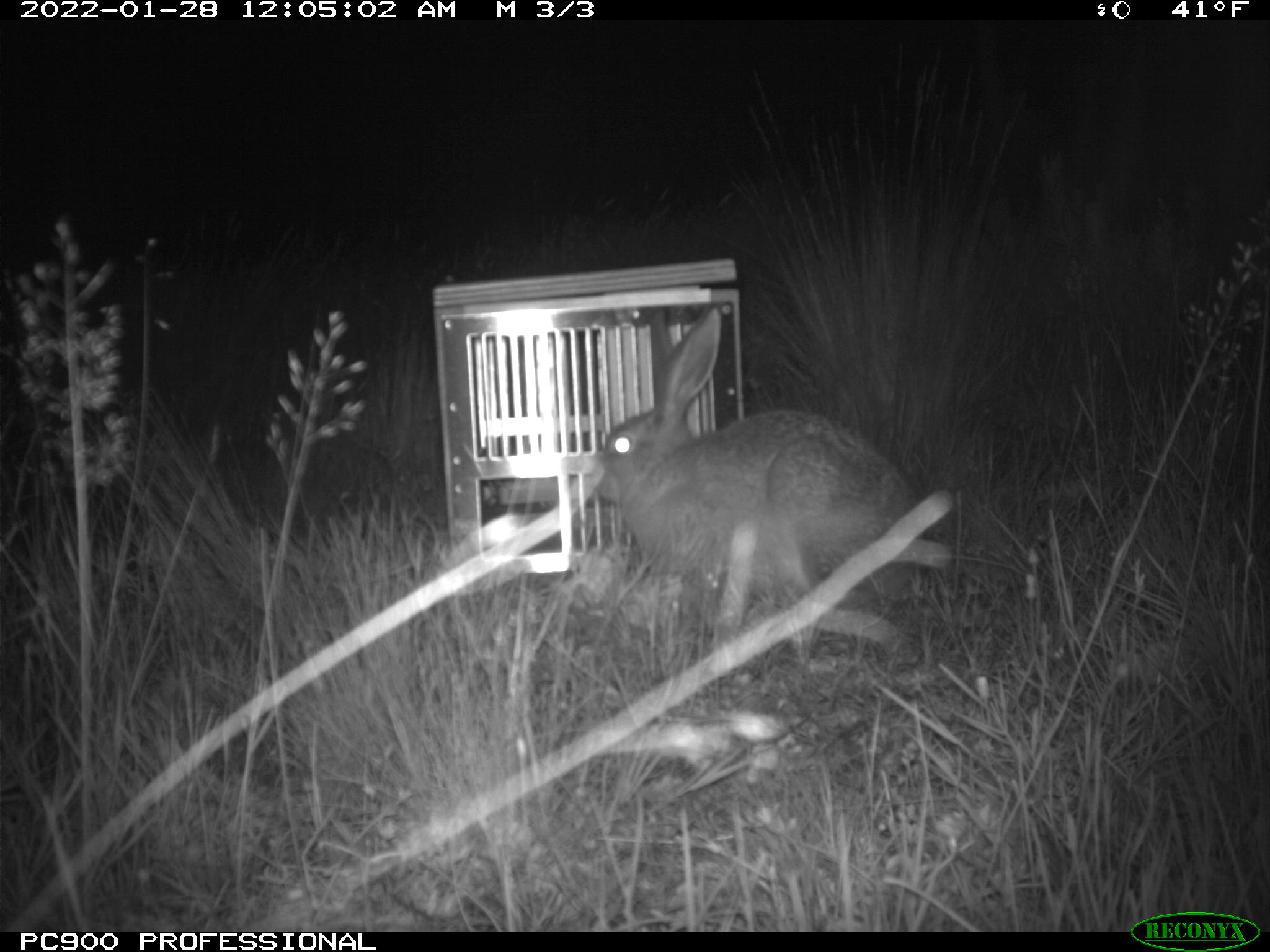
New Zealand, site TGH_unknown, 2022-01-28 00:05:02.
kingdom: Animalia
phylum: Chordata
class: Mammalia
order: Lagomorpha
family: Leporidae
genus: Lepus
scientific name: Lepus europaeus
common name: brown hare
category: hare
Hare (brown hare) (Lepus europaeus).